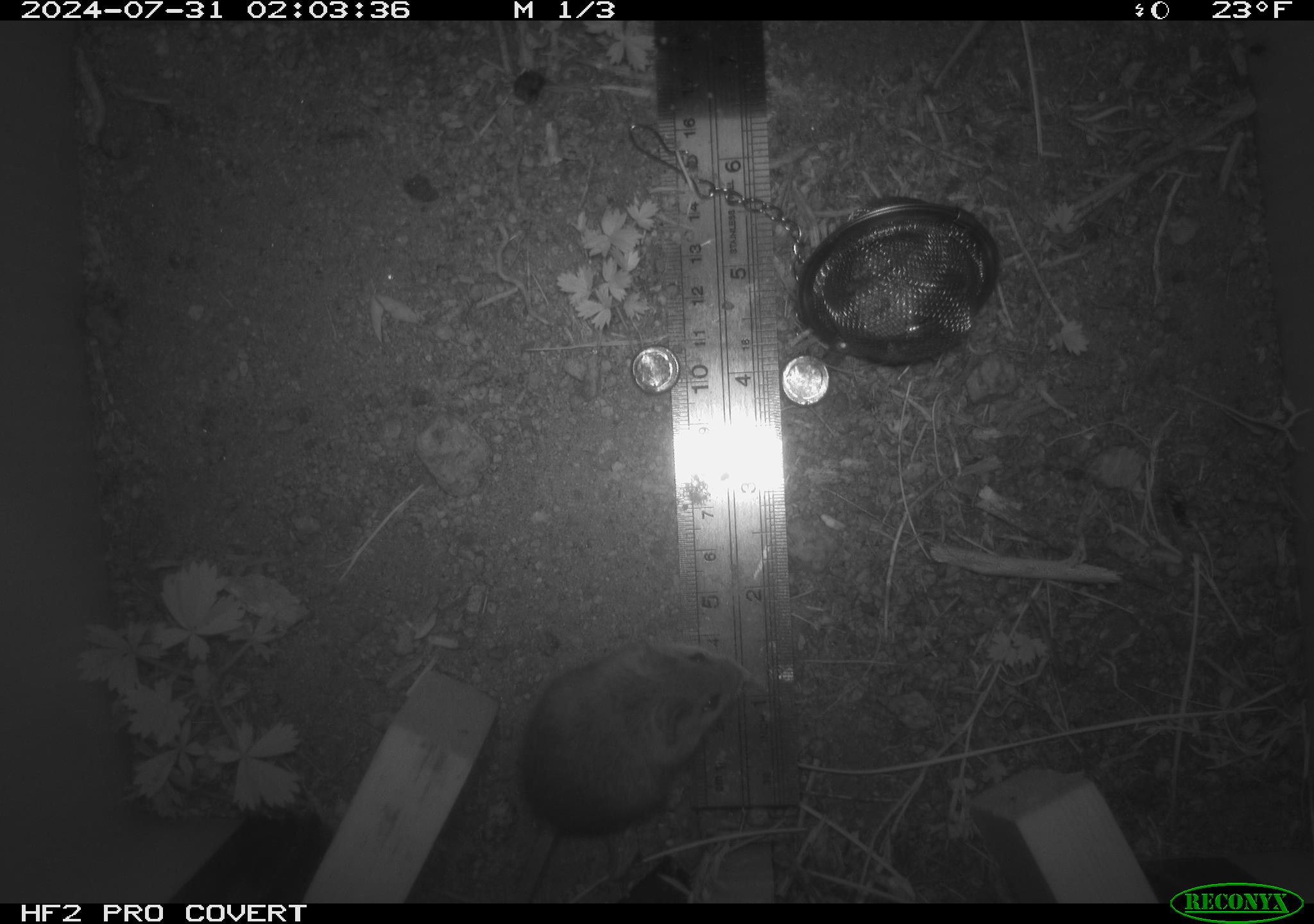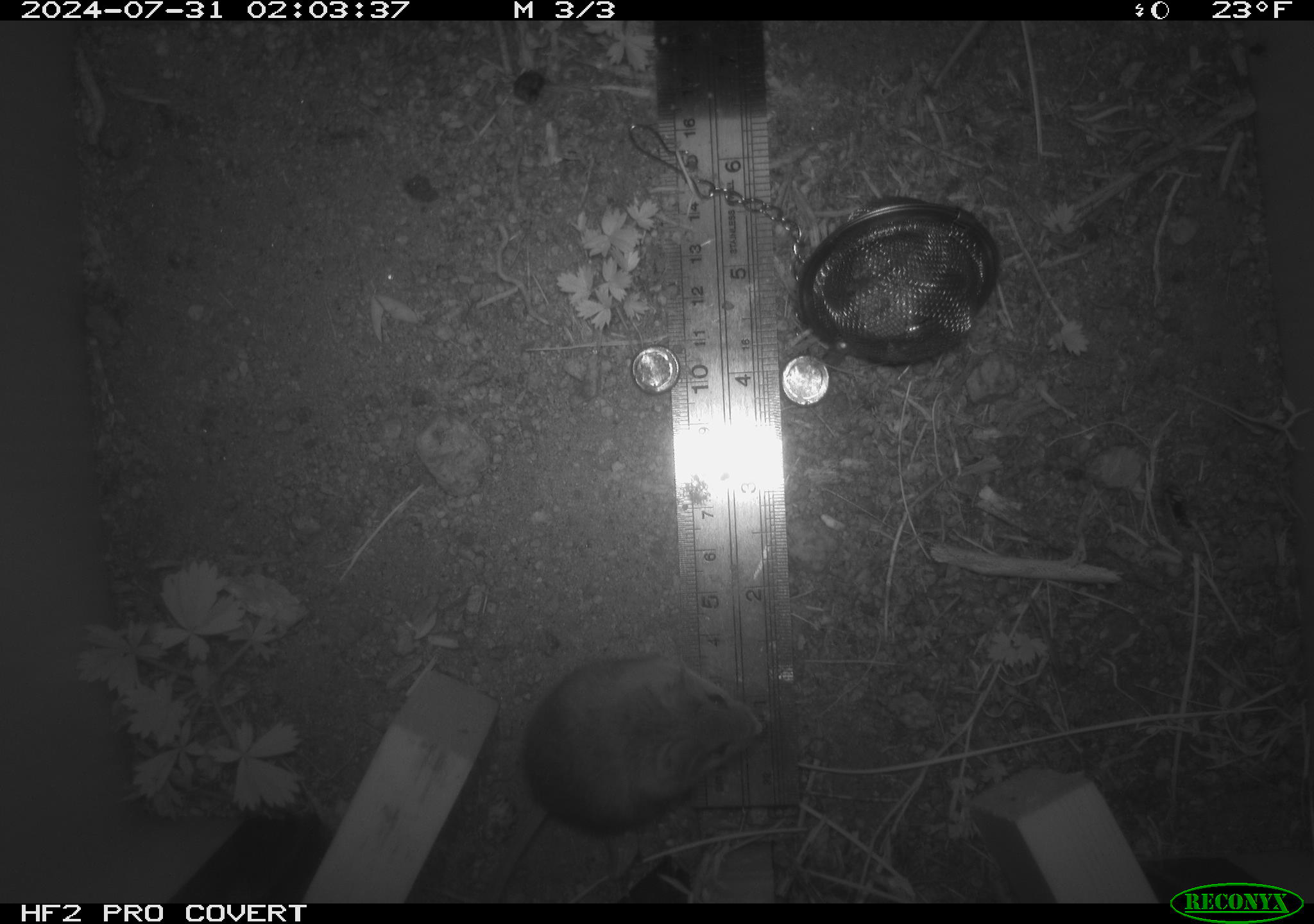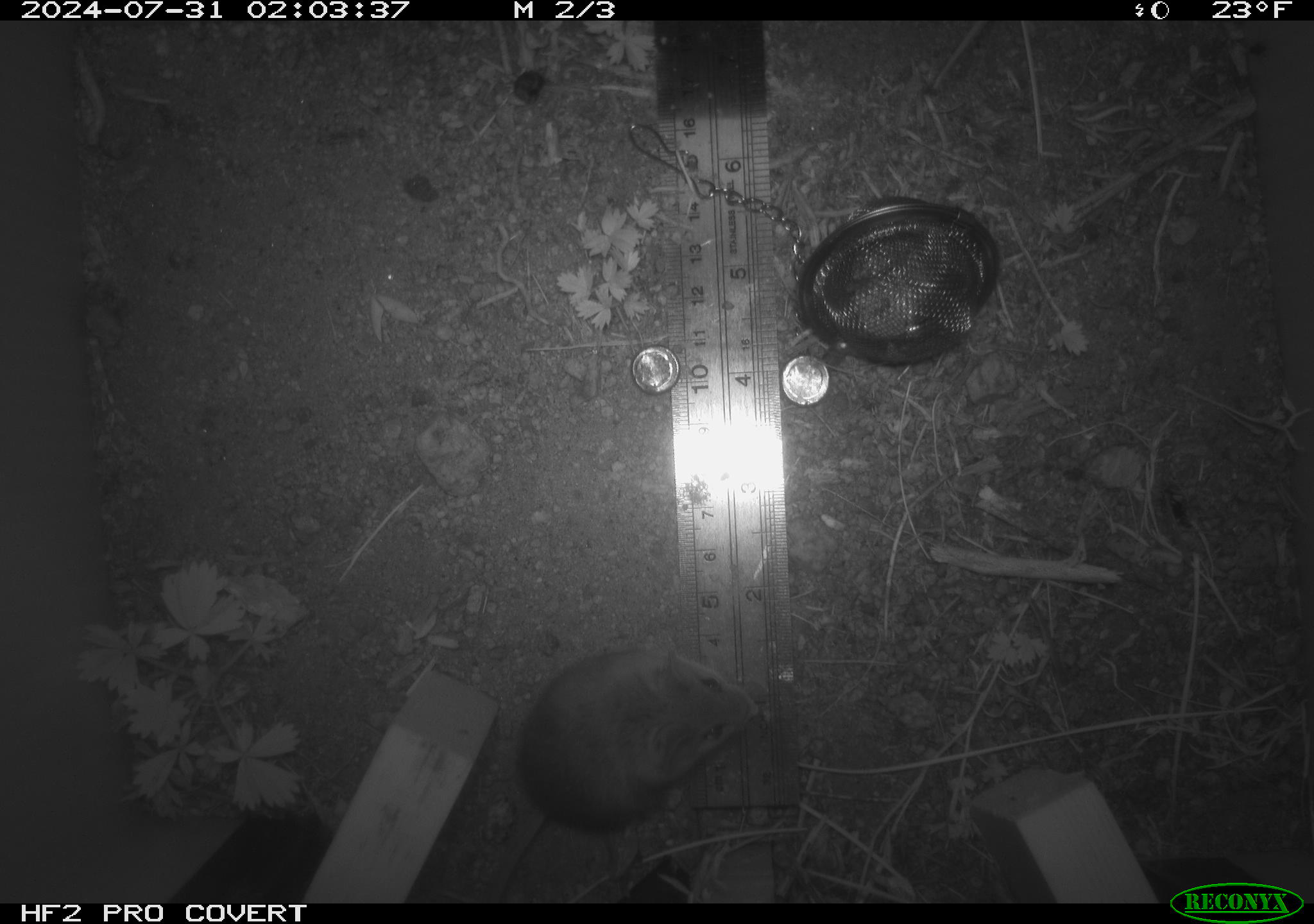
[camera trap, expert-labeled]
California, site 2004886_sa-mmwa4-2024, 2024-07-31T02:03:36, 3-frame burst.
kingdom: Animalia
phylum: Chordata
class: Mammalia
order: Rodentia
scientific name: Rodentia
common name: mouse species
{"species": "mouse species (Rodentia)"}